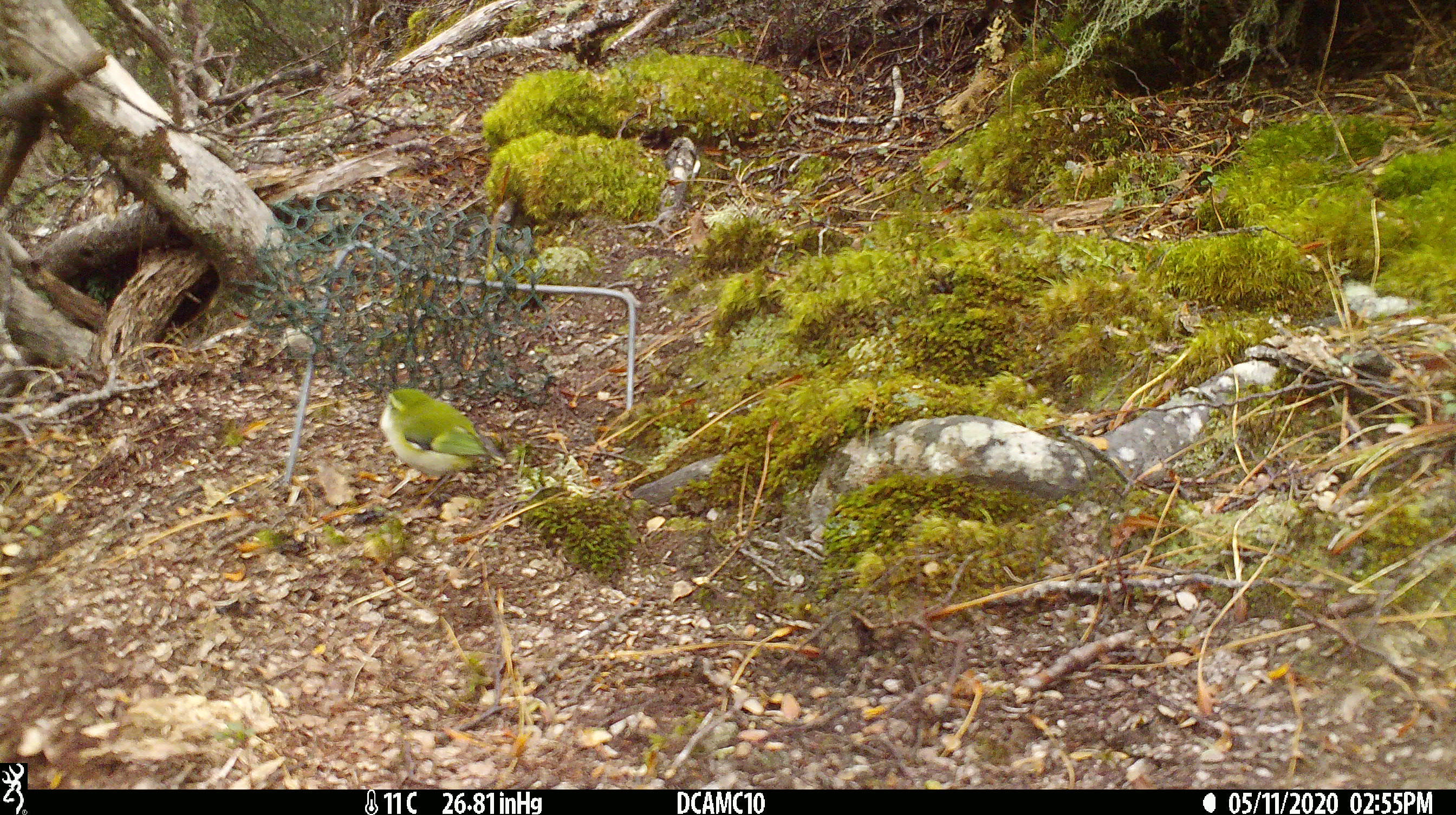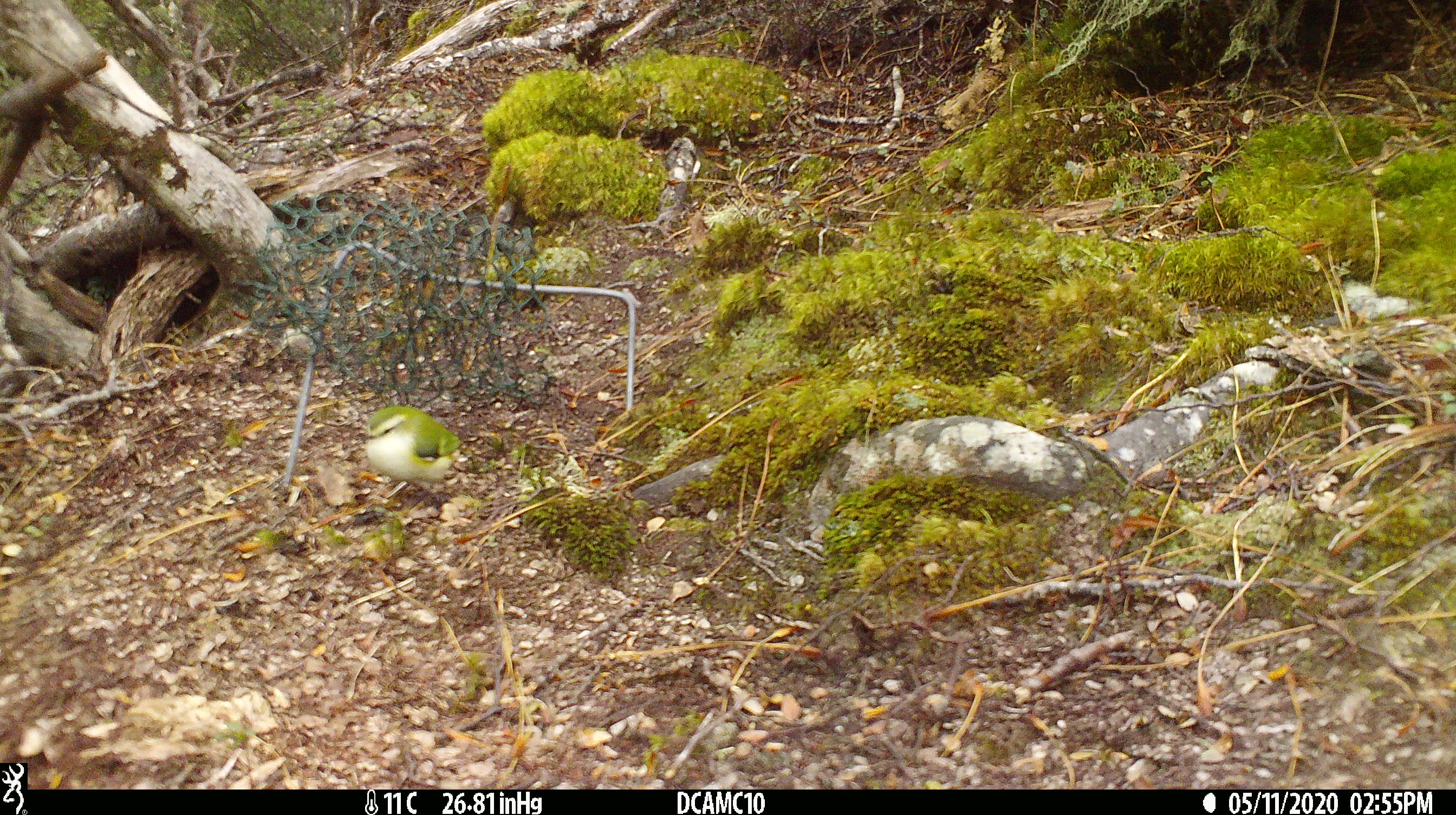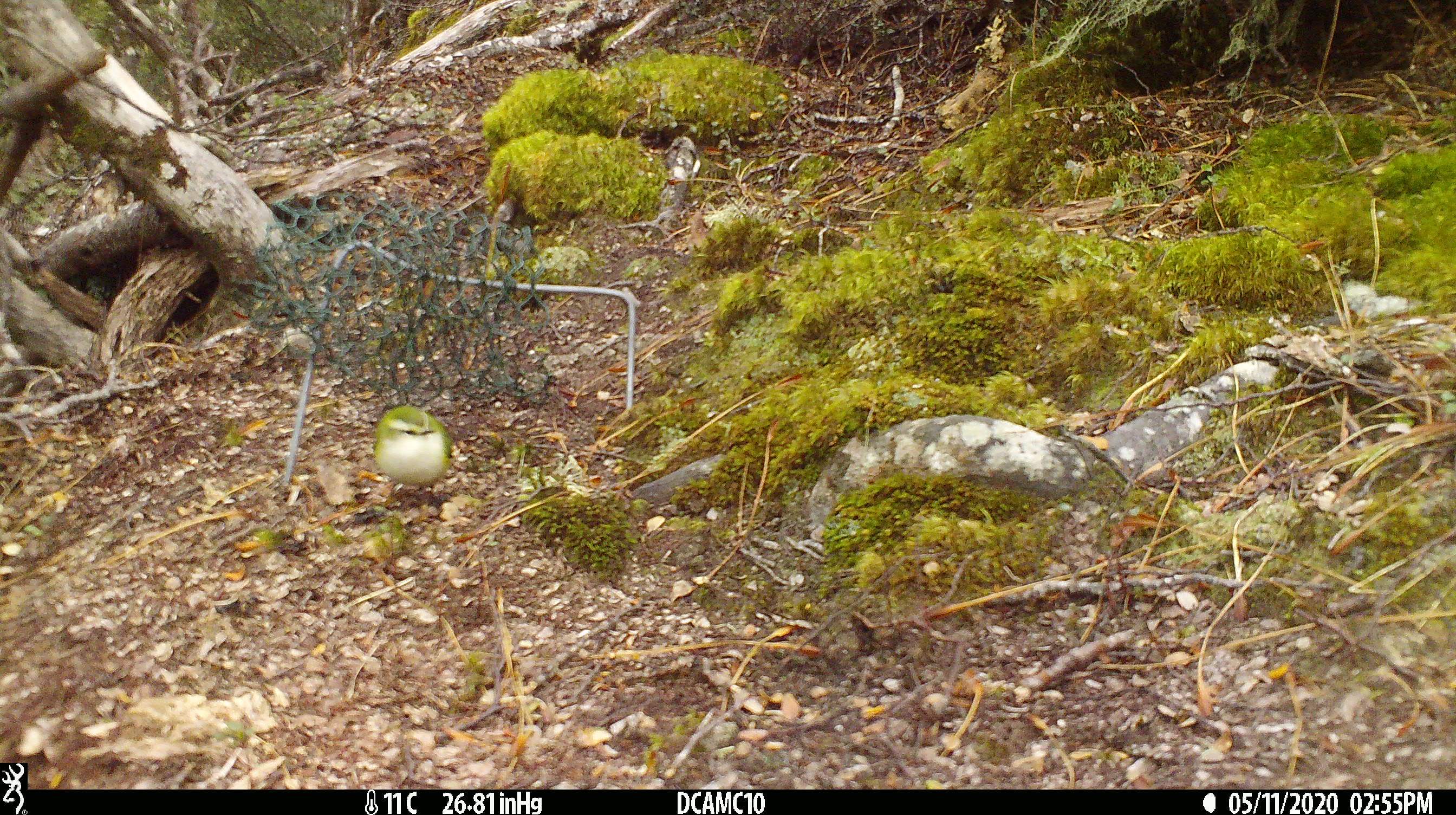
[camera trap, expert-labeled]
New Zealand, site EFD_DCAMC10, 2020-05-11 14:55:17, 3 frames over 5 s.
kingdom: Animalia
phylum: Chordata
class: Aves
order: Passeriformes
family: Acanthisittidae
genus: Acanthisitta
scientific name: Acanthisitta chloris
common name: rifleman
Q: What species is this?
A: Rifleman (Acanthisitta chloris).